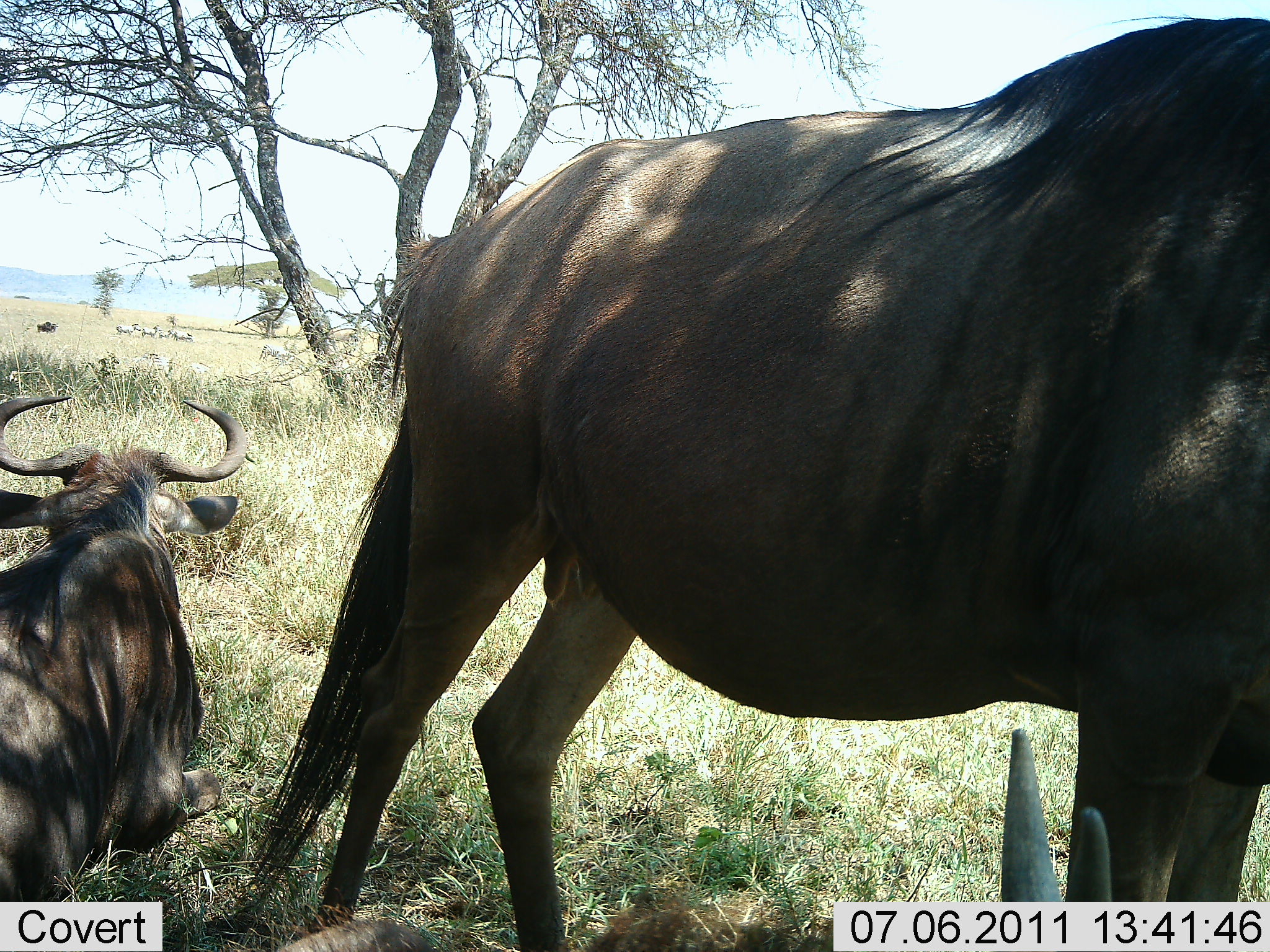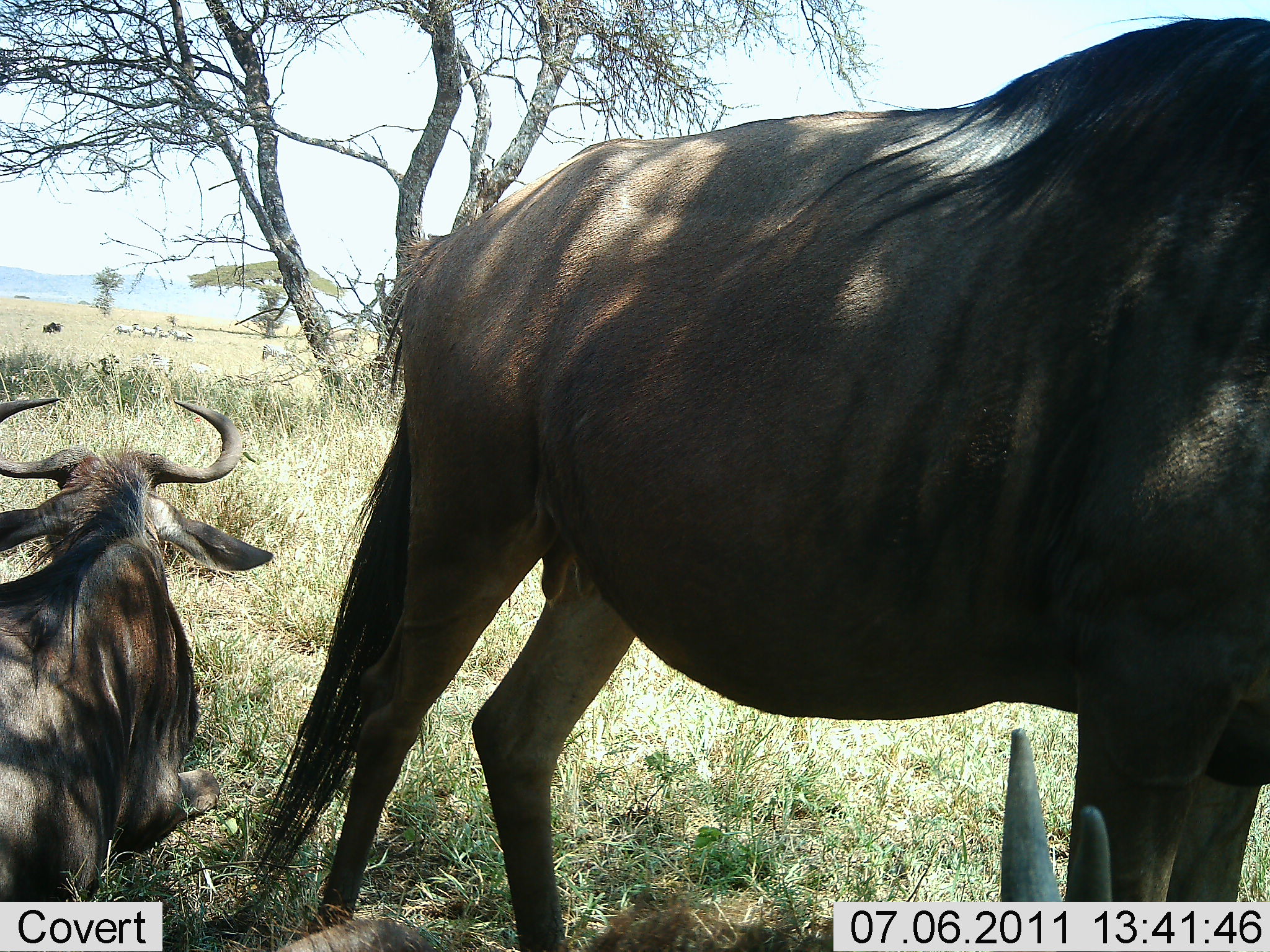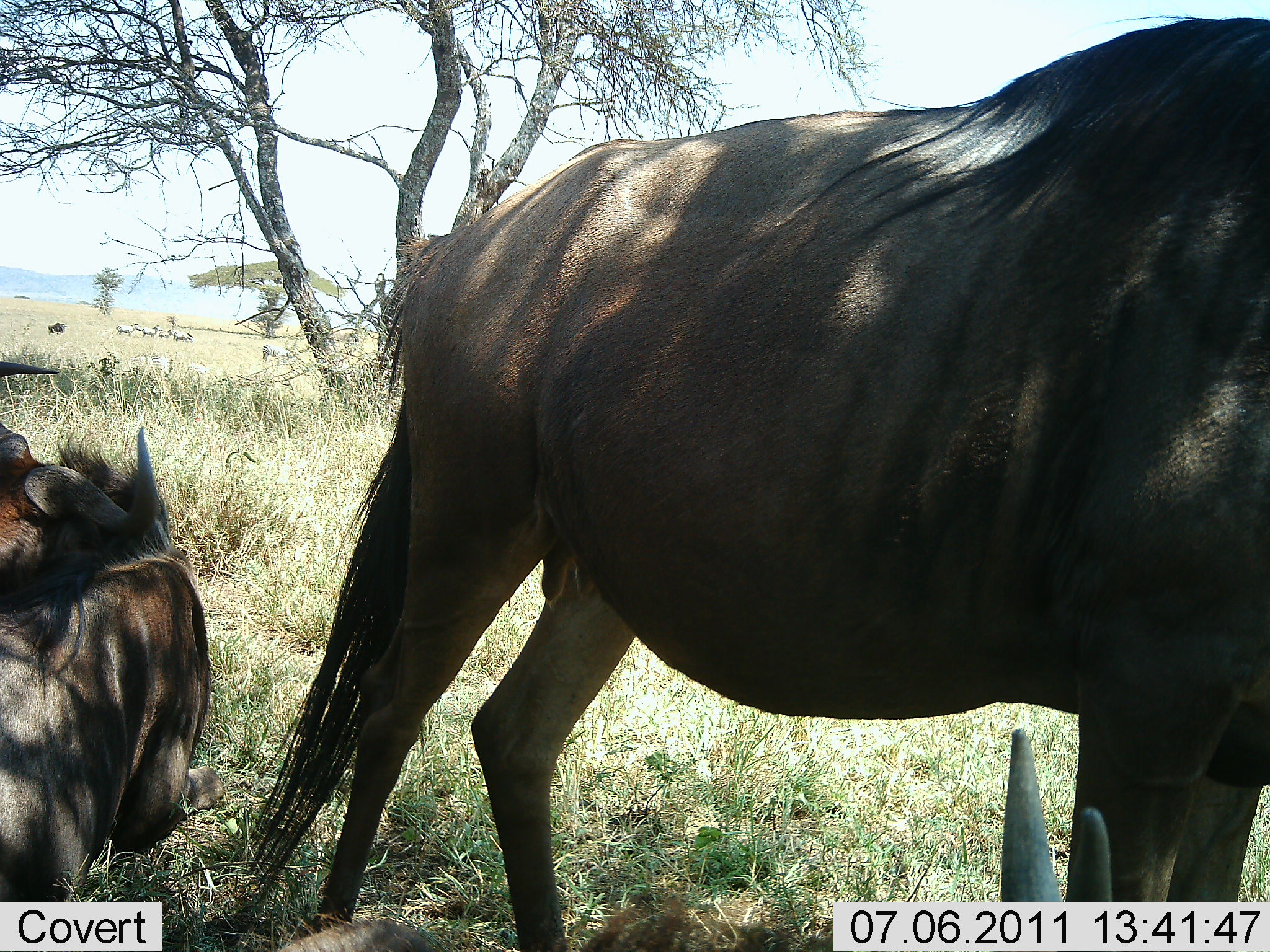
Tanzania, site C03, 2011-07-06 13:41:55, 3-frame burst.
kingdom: Animalia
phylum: Chordata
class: Mammalia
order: Artiodactyla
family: Bovidae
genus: Connochaetes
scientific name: Connochaetes taurinus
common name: blue wildebeest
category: wildebeest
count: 3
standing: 71%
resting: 93%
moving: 21%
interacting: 0%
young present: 14%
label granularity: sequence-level